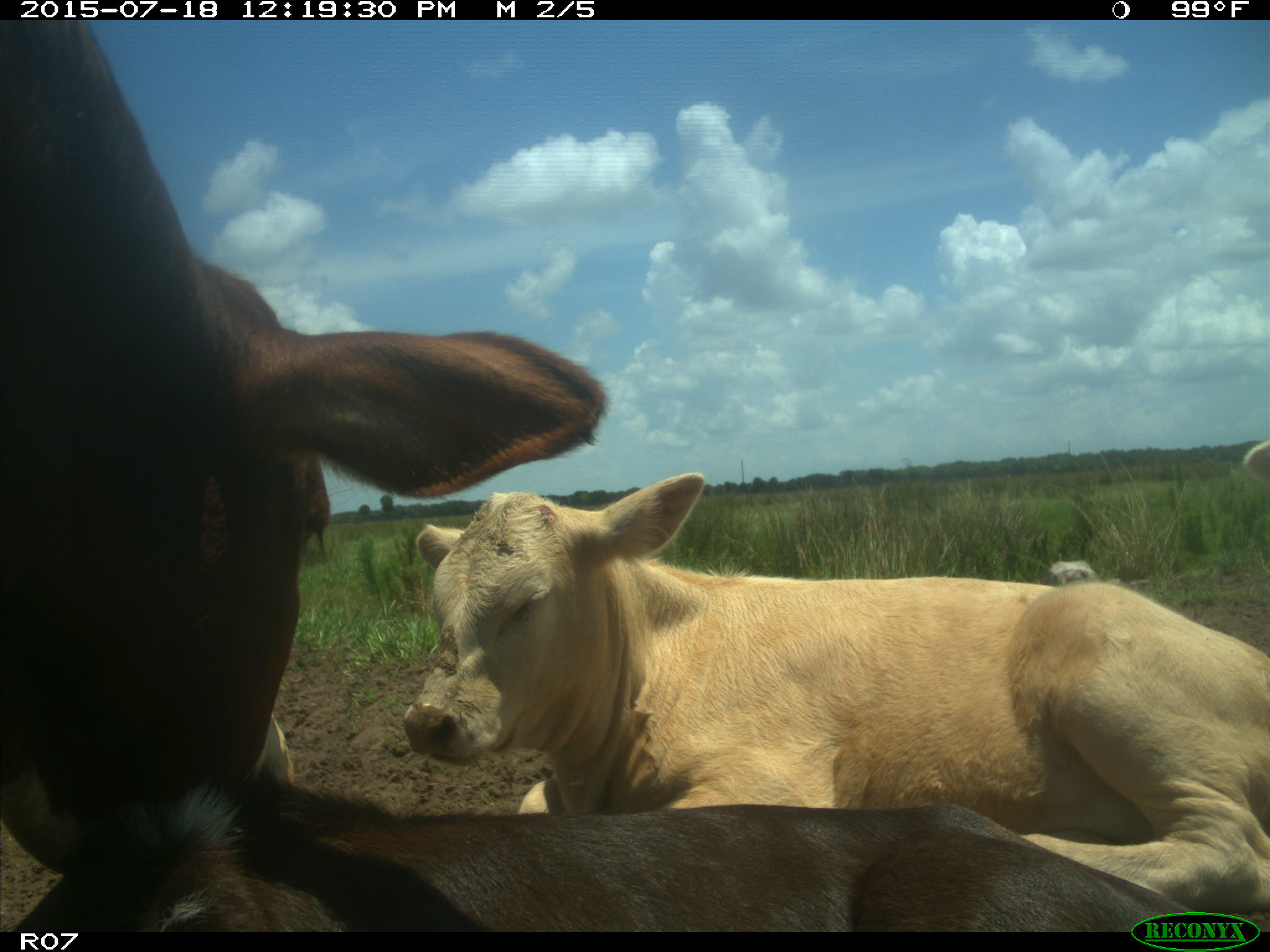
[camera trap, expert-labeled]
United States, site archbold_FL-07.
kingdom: Animalia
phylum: Chordata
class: Mammalia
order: Artiodactyla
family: Bovidae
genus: Bos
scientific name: Bos taurus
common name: domestic cow